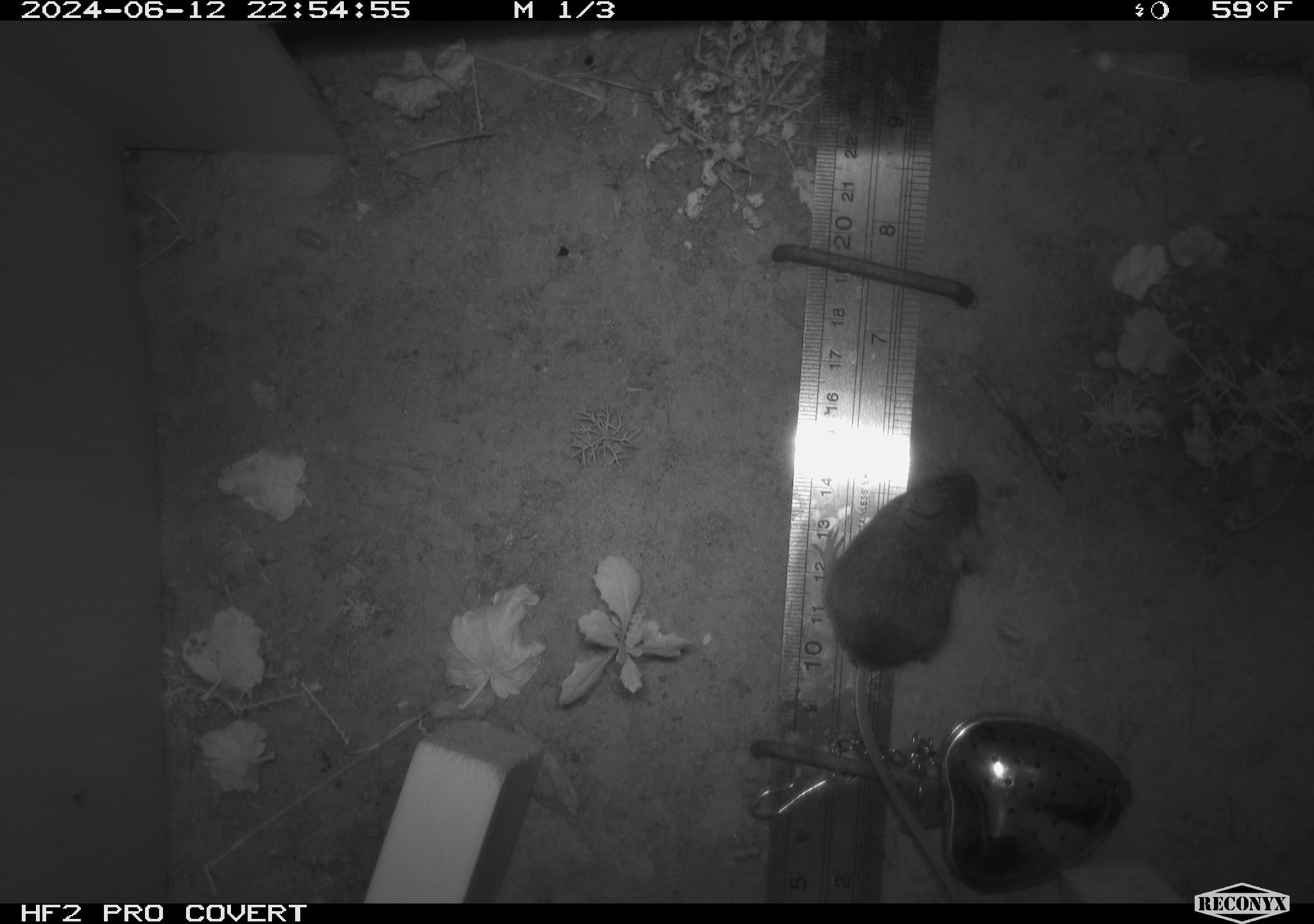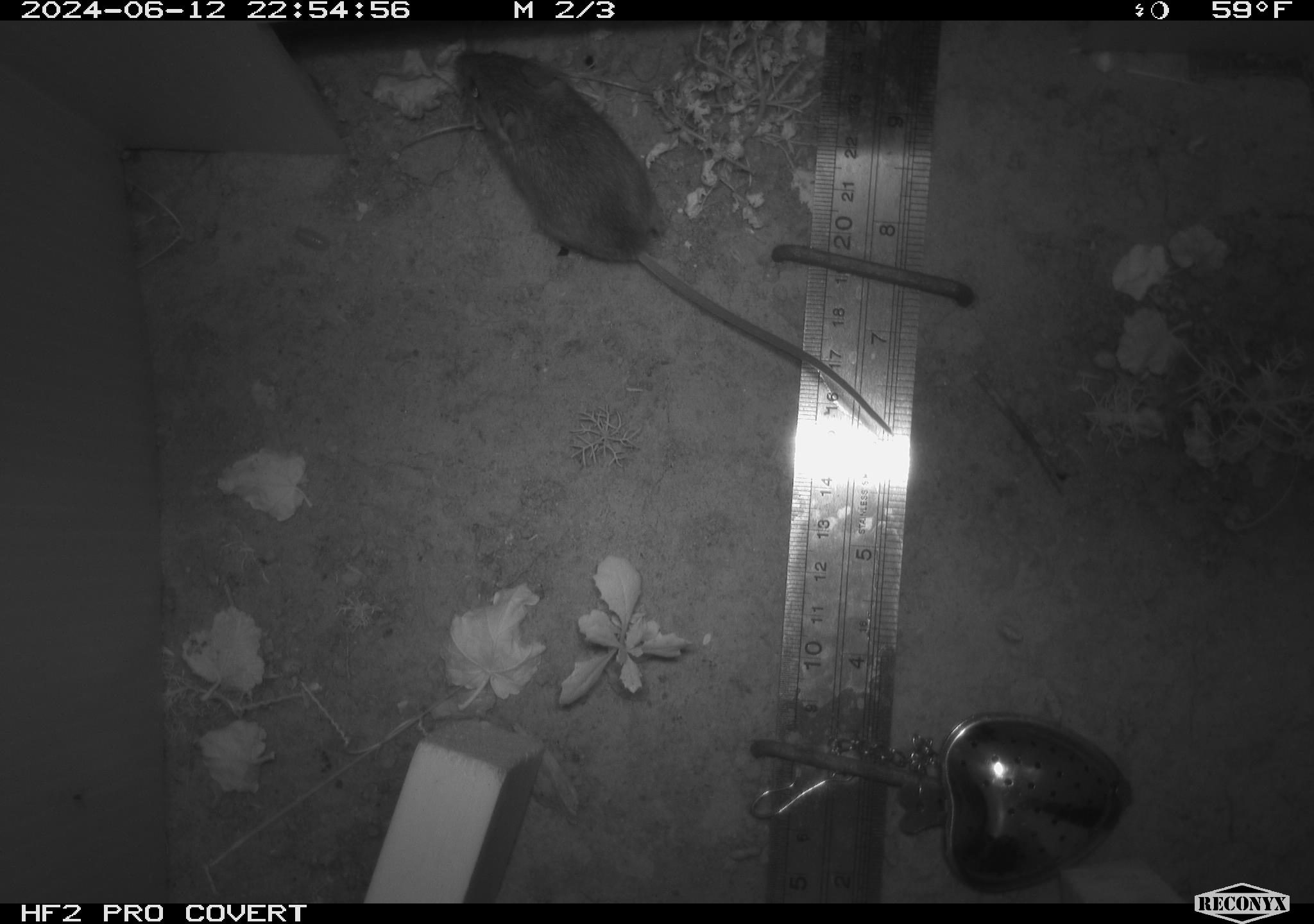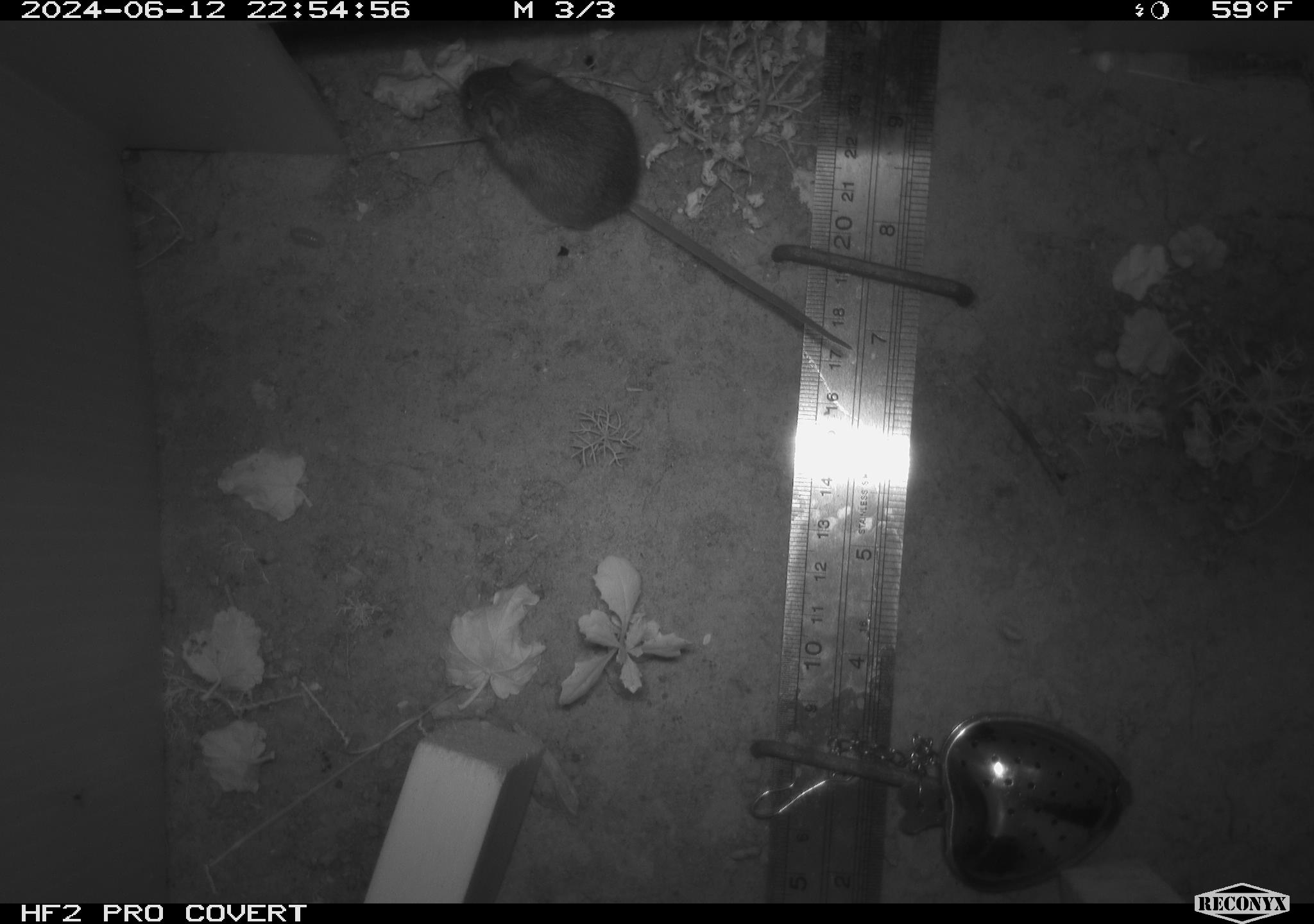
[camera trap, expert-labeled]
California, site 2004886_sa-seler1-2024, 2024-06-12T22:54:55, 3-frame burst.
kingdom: Animalia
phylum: Chordata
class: Mammalia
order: Rodentia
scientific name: Rodentia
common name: mouse species